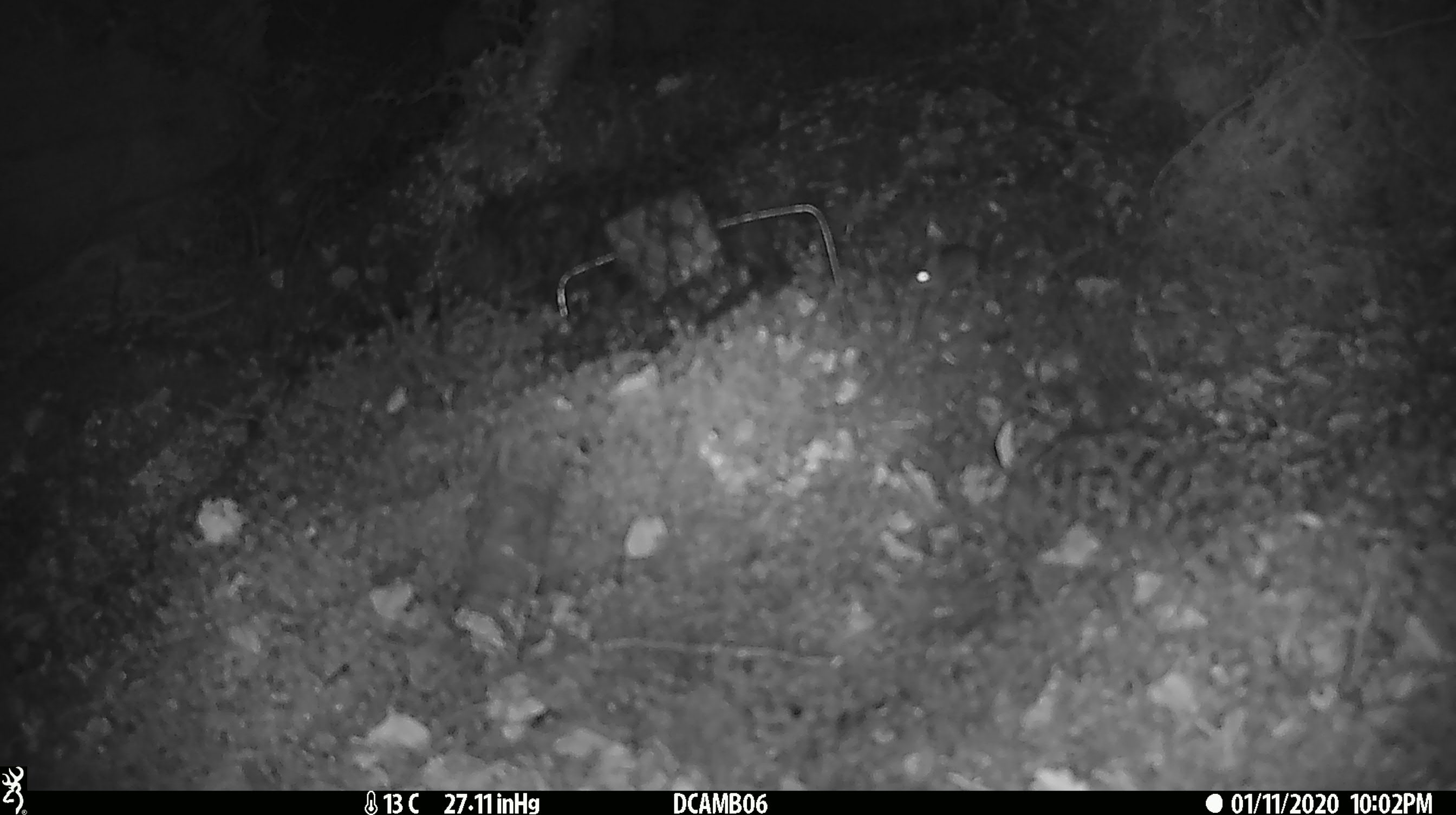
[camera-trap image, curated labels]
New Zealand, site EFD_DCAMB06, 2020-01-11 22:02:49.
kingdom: Animalia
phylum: Chordata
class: Mammalia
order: Rodentia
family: Muridae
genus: Mus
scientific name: Mus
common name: mouse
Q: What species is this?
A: Mouse (Mus).